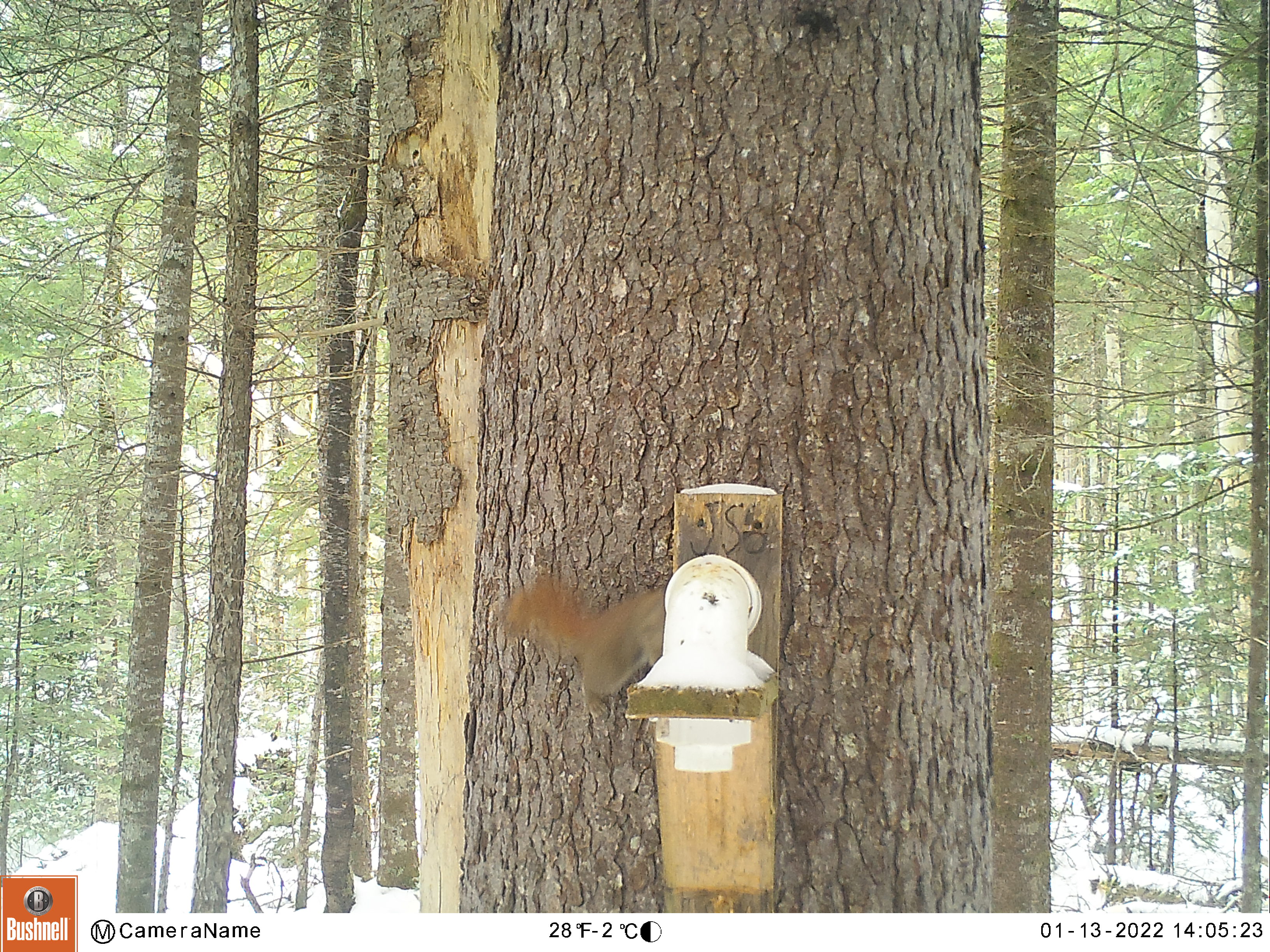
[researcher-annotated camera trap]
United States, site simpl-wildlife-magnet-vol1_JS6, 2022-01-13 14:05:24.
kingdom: Animalia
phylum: Chordata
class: Mammalia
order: Rodentia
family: Sciuridae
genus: Tamiasciurus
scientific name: Tamiasciurus hudsonicus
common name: red squirrel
Red squirrel (Tamiasciurus hudsonicus).